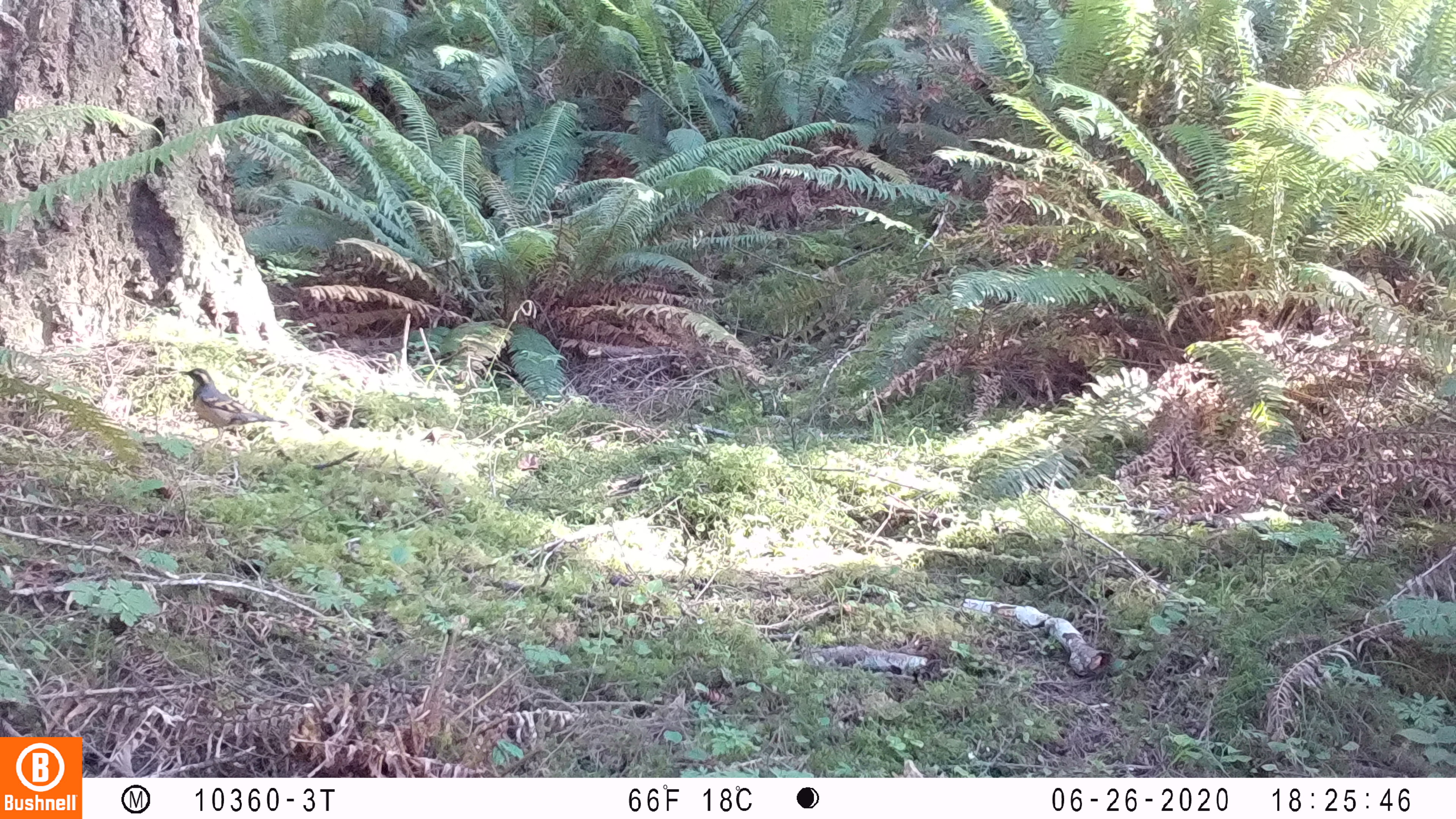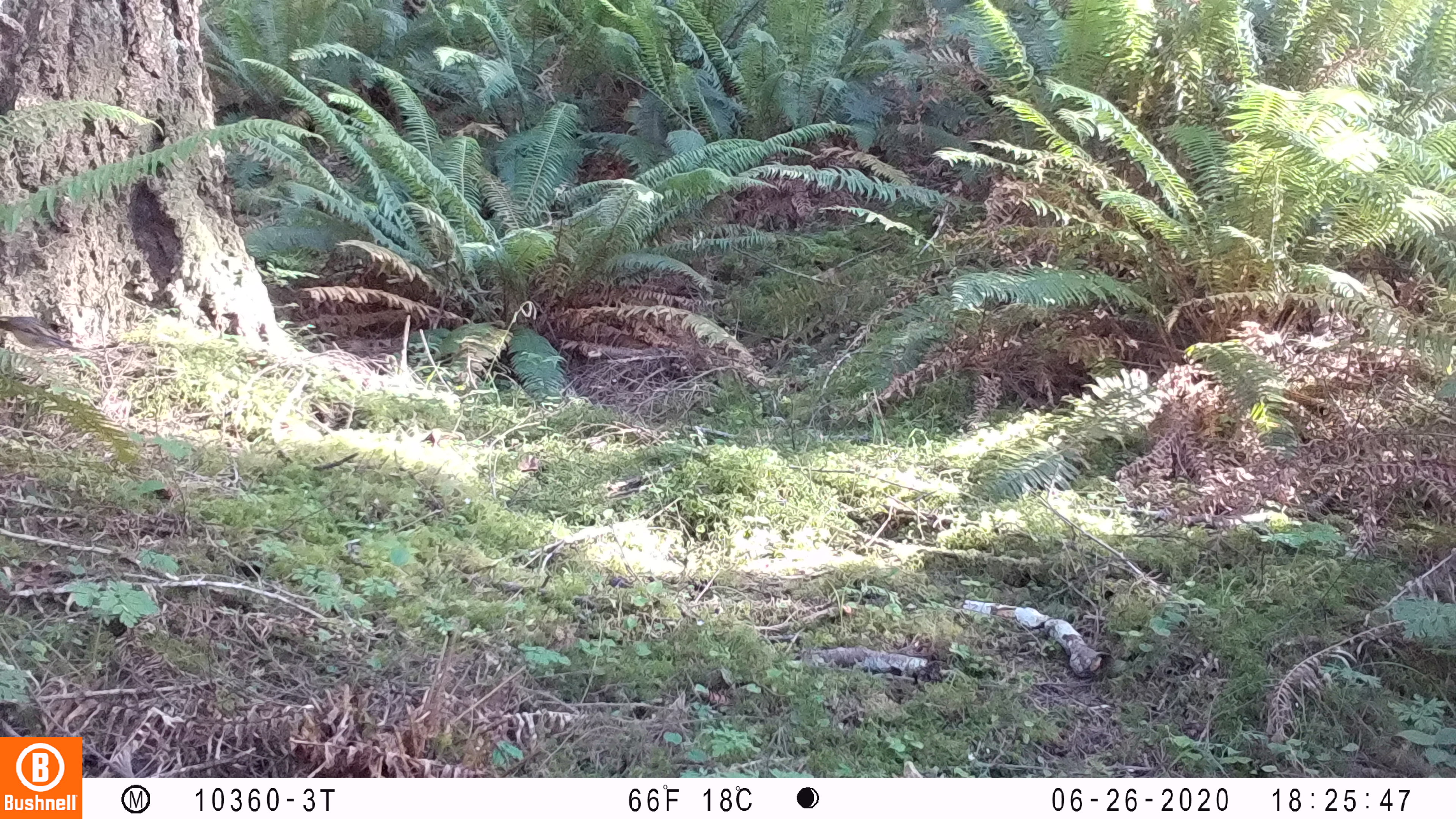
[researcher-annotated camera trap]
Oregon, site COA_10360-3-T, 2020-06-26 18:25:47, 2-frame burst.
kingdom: Animalia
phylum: Chordata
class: Aves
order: Passeriformes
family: Turdidae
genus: Ixoreus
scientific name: Ixoreus naevius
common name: varied thrush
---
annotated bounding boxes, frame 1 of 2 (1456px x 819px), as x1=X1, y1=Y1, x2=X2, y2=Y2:
varied thrush: x1=183, y1=367, x2=273, y2=435; x1=173, y1=363, x2=179, y2=365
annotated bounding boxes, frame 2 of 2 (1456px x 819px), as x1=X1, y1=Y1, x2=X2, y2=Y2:
varied thrush: x1=0, y1=307, x2=91, y2=367